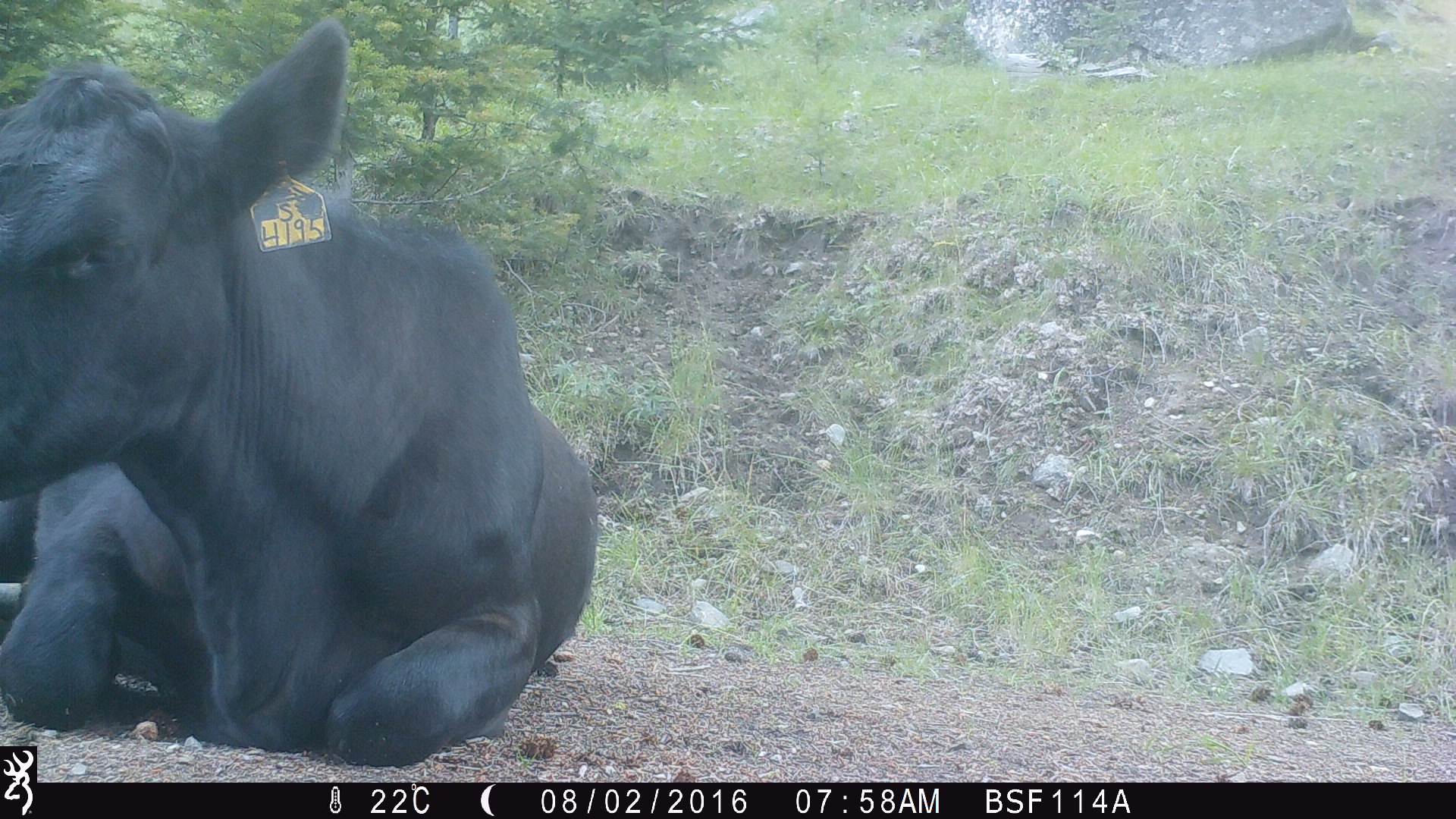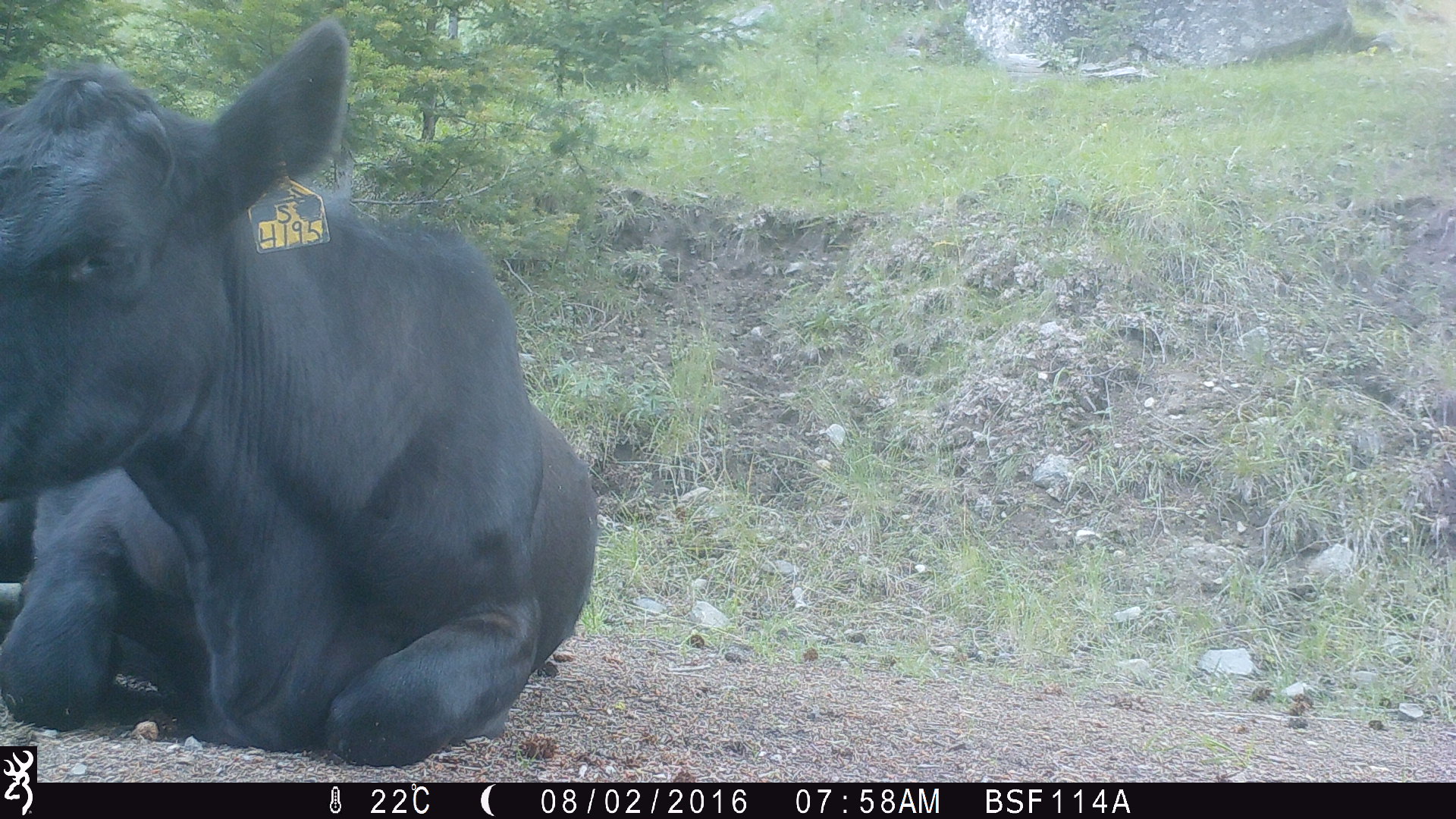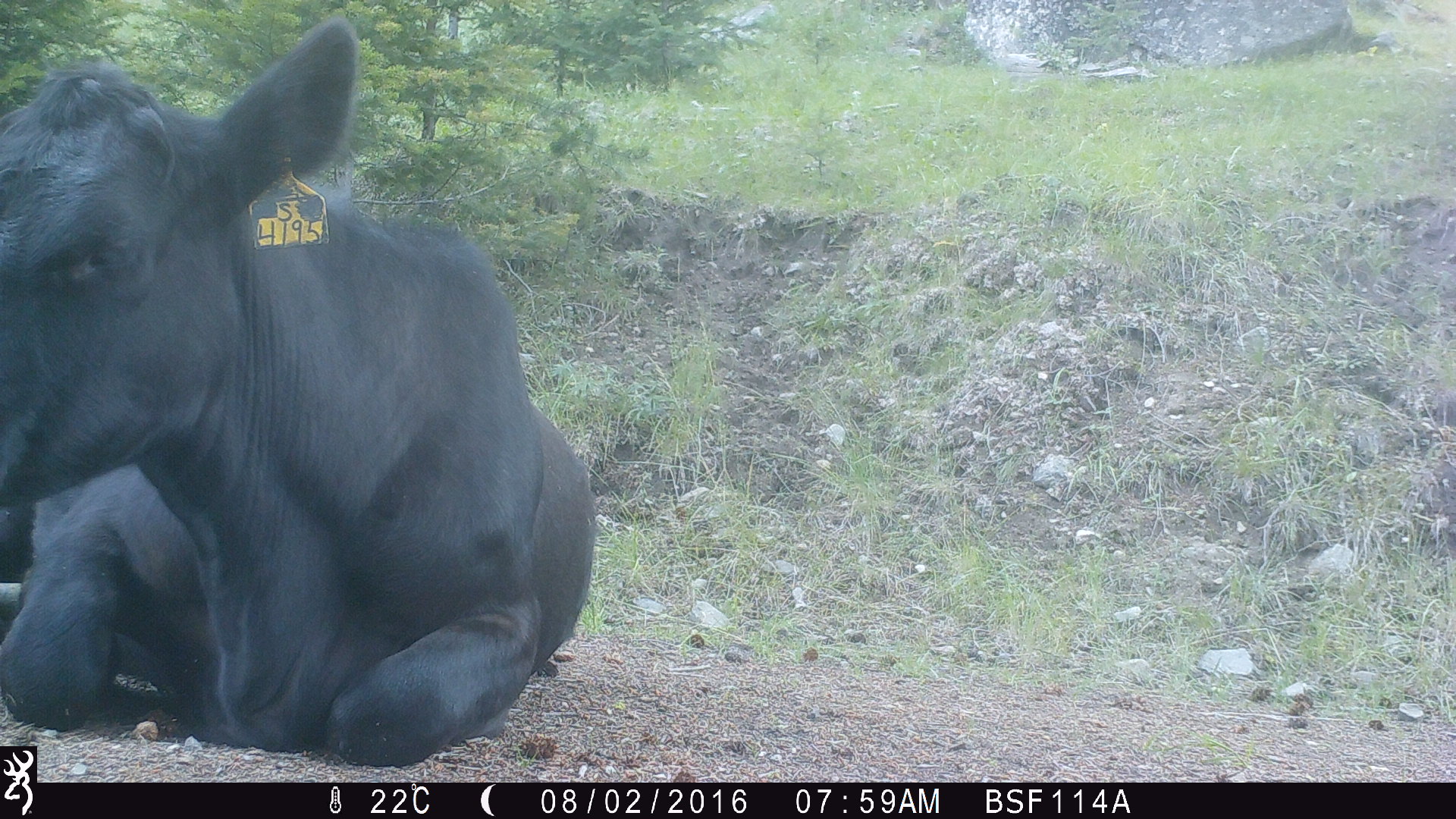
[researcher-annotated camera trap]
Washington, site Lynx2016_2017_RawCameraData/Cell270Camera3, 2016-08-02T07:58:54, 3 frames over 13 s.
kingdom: Animalia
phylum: Chordata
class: Mammalia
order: Artiodactyla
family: Bovidae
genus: Bos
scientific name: Bos taurus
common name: domestic cattle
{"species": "domestic cattle (Bos taurus)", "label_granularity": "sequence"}